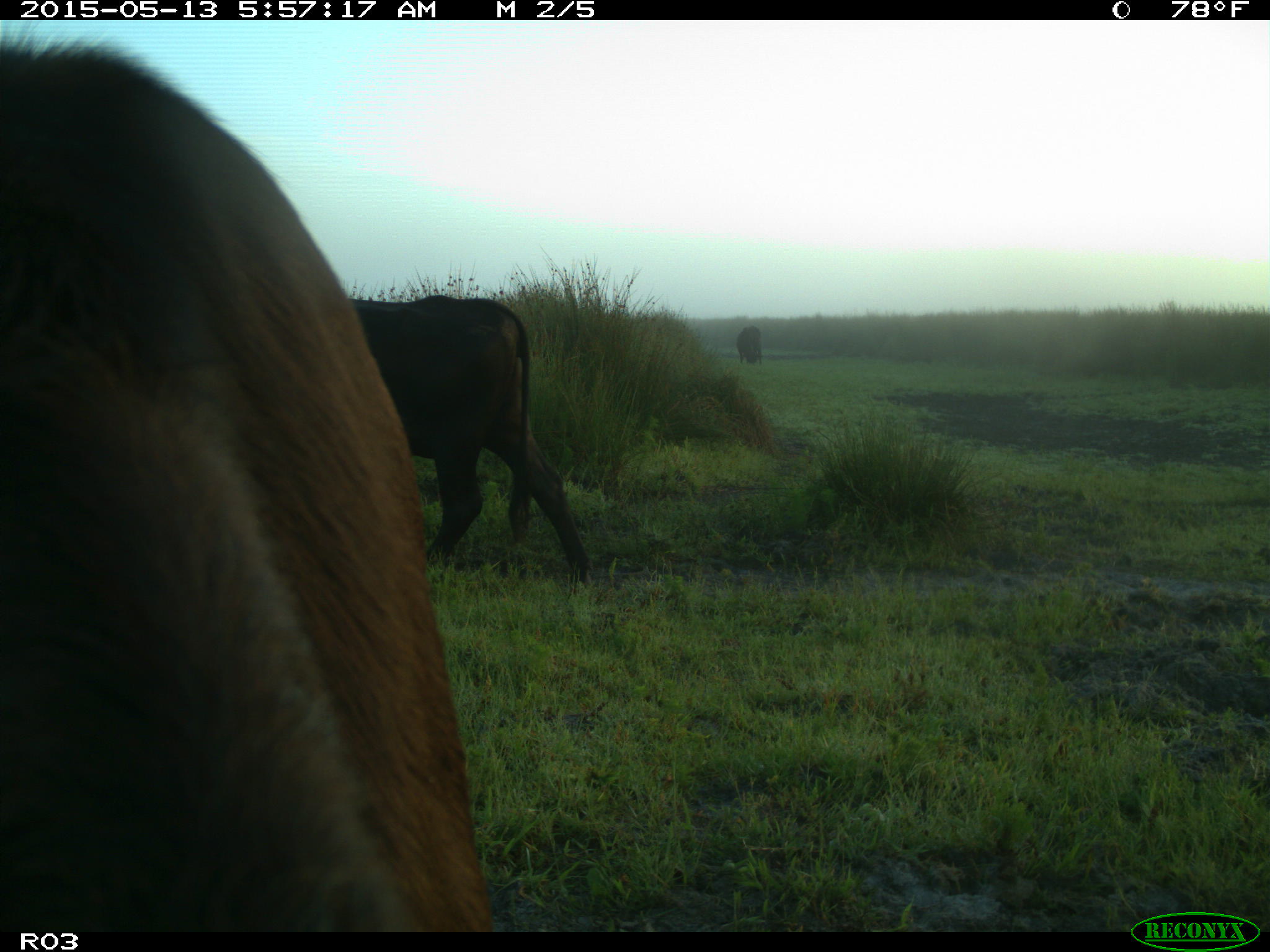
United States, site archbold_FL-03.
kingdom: Animalia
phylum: Chordata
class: Mammalia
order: Artiodactyla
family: Bovidae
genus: Bos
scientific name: Bos taurus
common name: domestic cow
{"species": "Bos taurus (domestic cow)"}